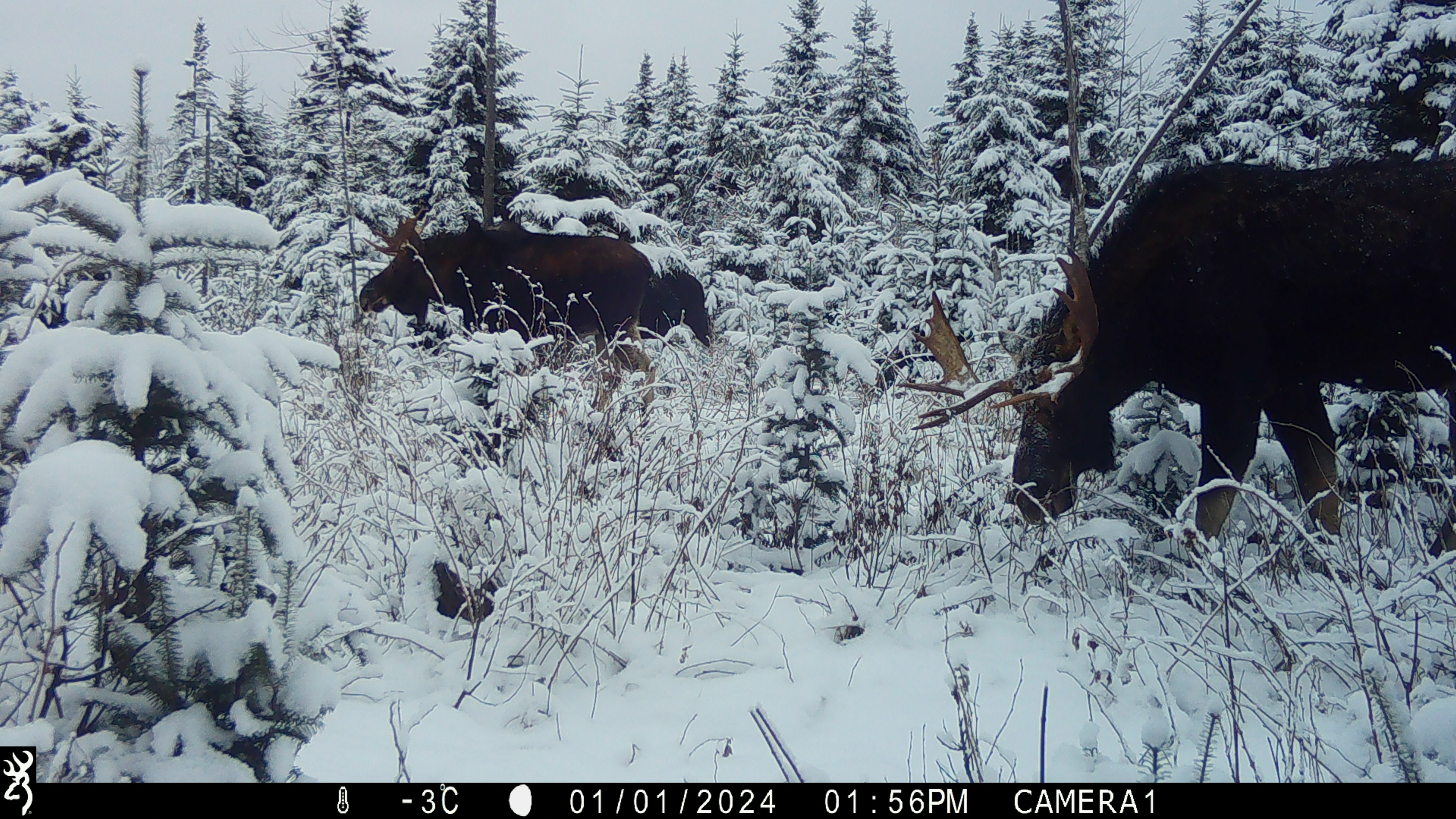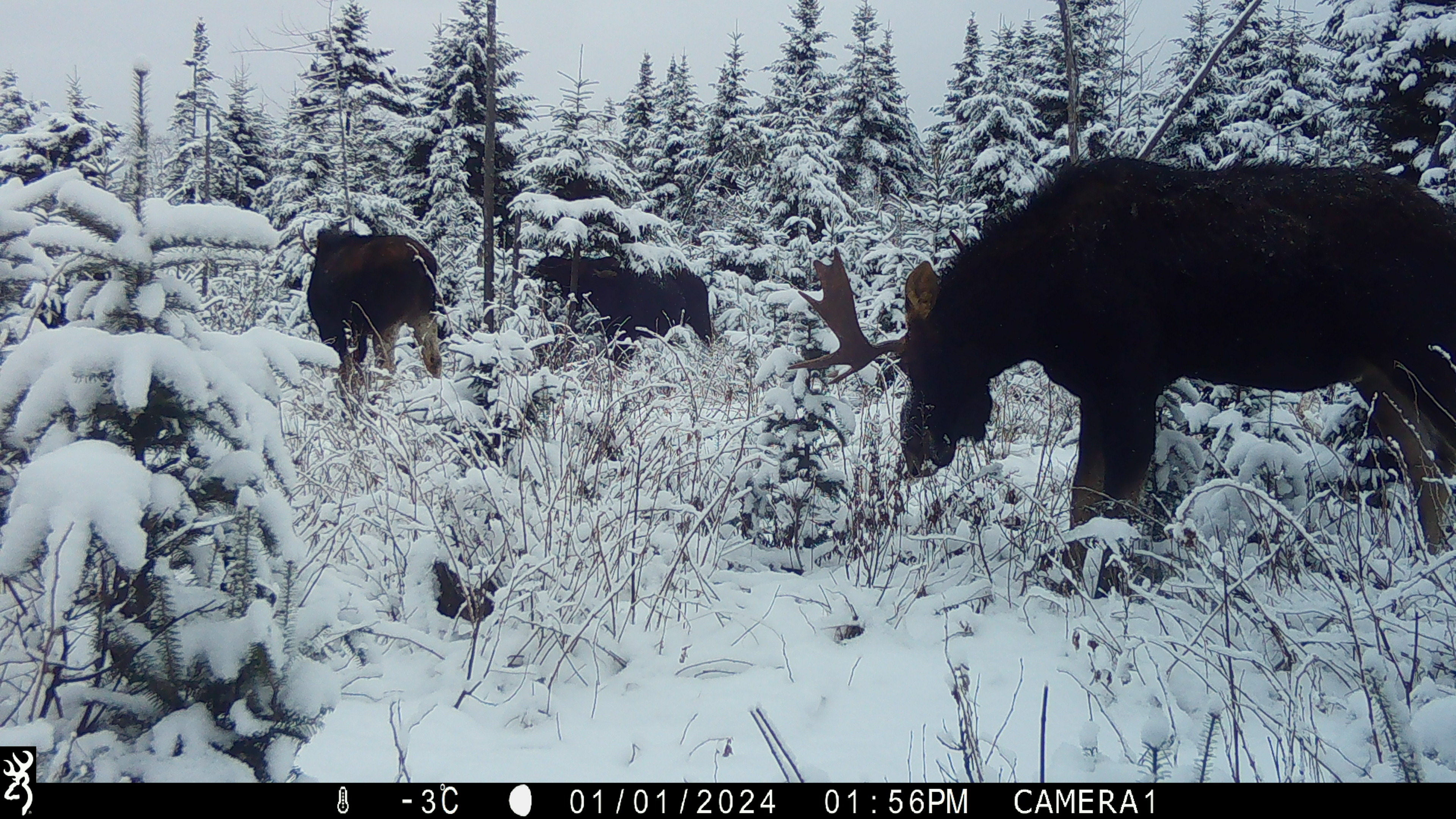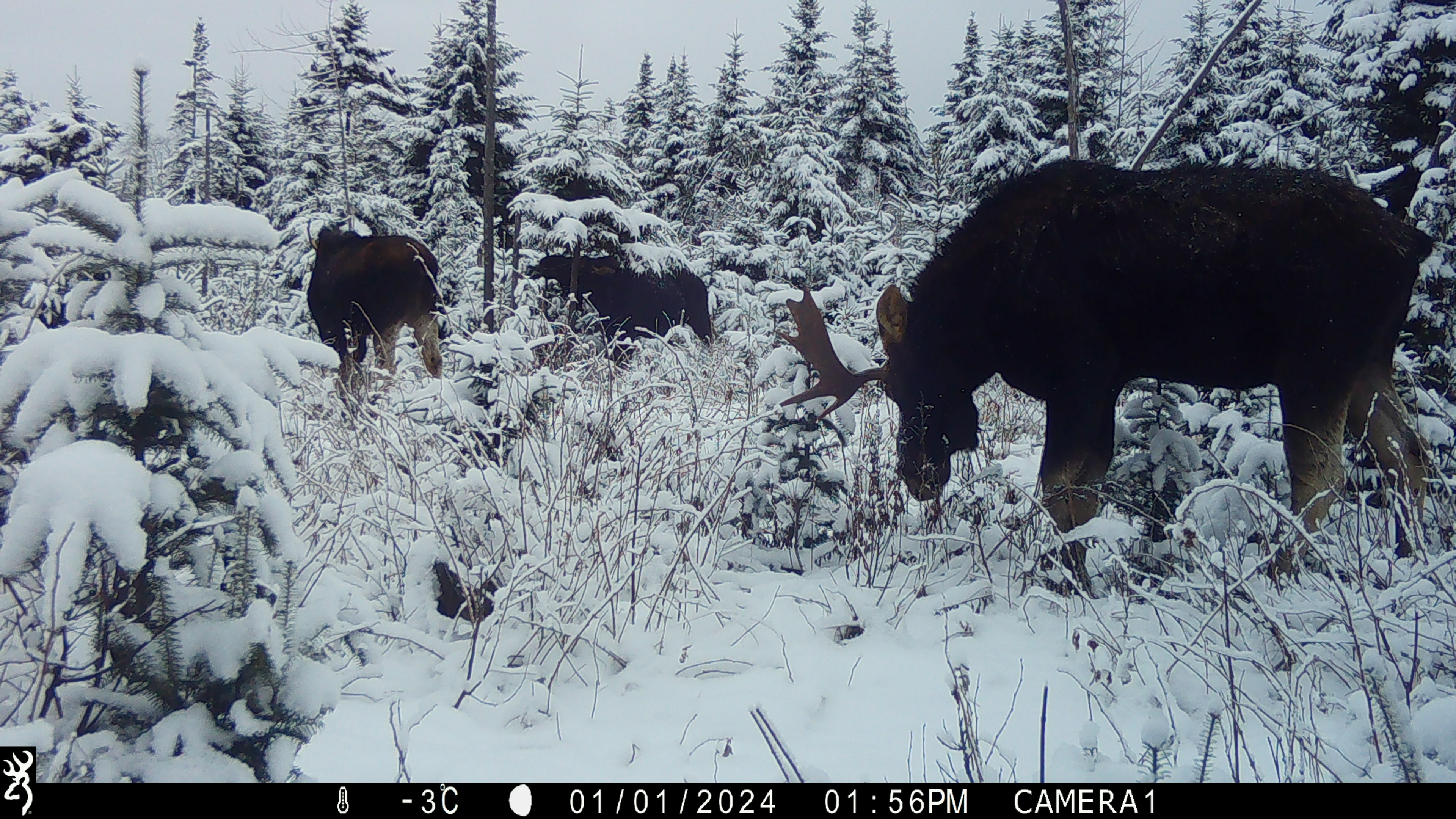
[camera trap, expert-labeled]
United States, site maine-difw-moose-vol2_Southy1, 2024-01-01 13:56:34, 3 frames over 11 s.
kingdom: Animalia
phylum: Chordata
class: Mammalia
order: Artiodactyla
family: Cervidae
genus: Alces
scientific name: Alces alces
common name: moose